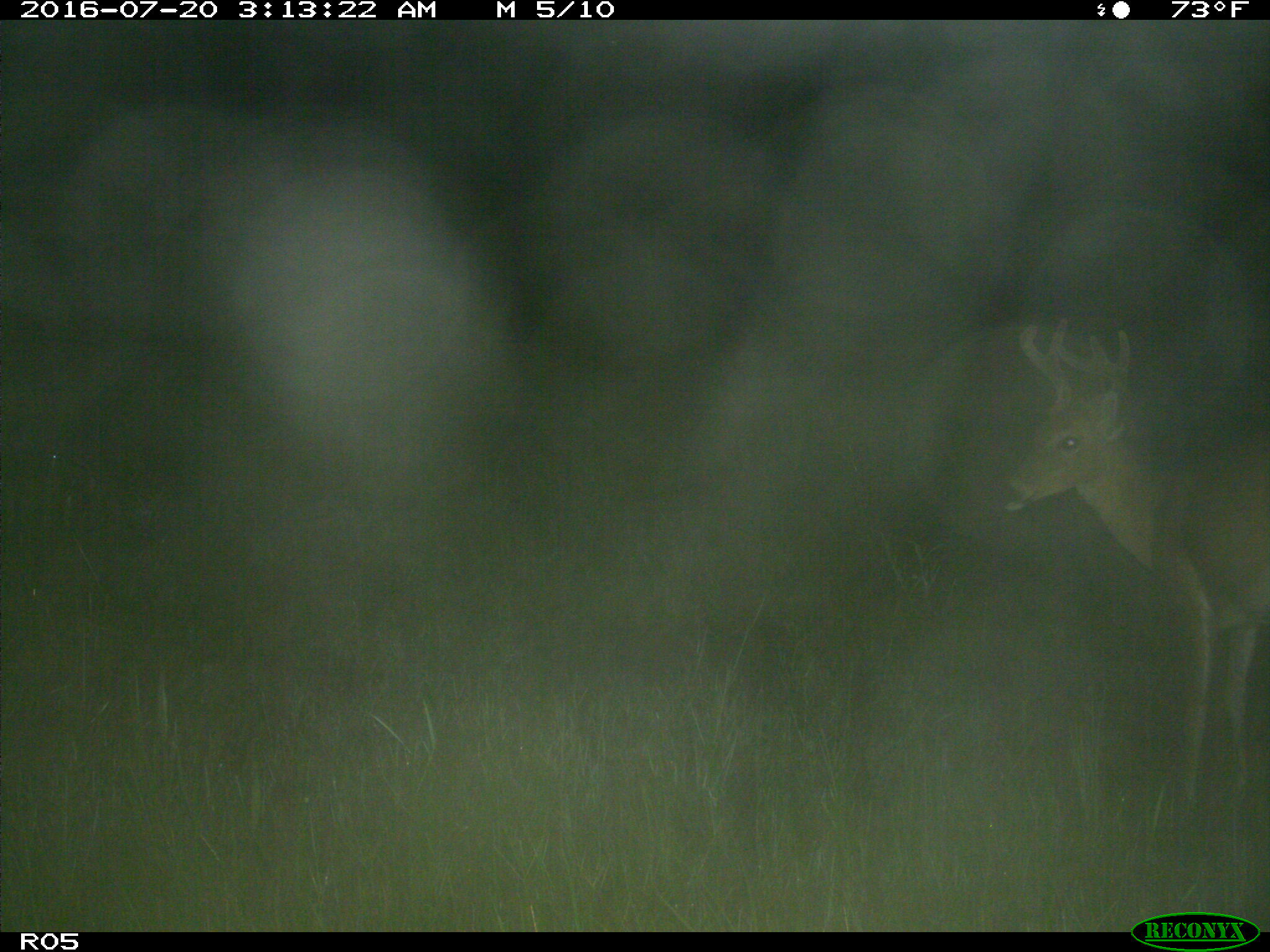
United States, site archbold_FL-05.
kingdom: Animalia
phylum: Chordata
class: Mammalia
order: Artiodactyla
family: Cervidae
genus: Odocoileus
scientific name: Odocoileus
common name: deer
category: unidentified deer